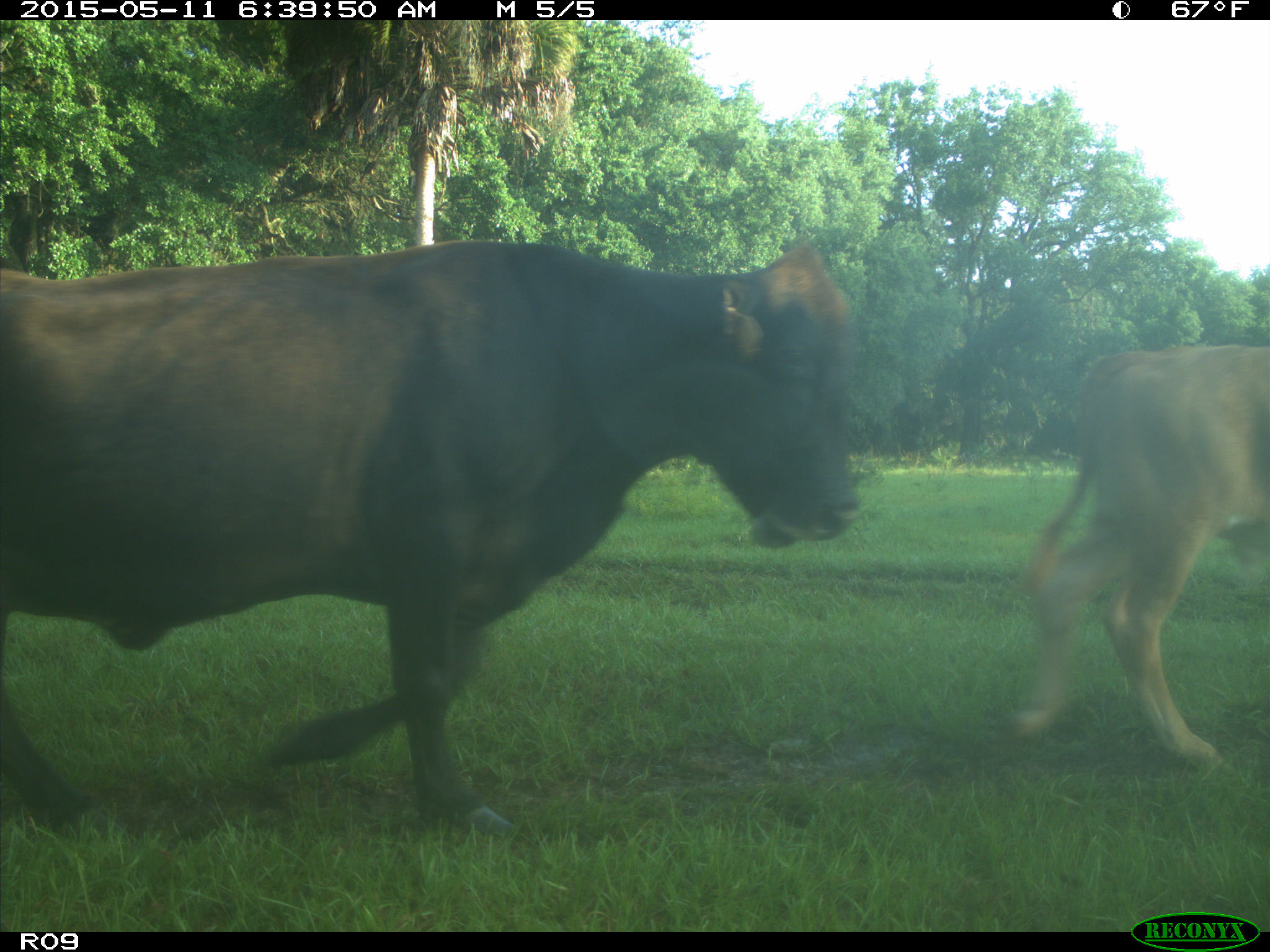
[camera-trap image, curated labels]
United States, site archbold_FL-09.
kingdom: Animalia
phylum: Chordata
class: Mammalia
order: Artiodactyla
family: Bovidae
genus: Bos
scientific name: Bos taurus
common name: domestic cow